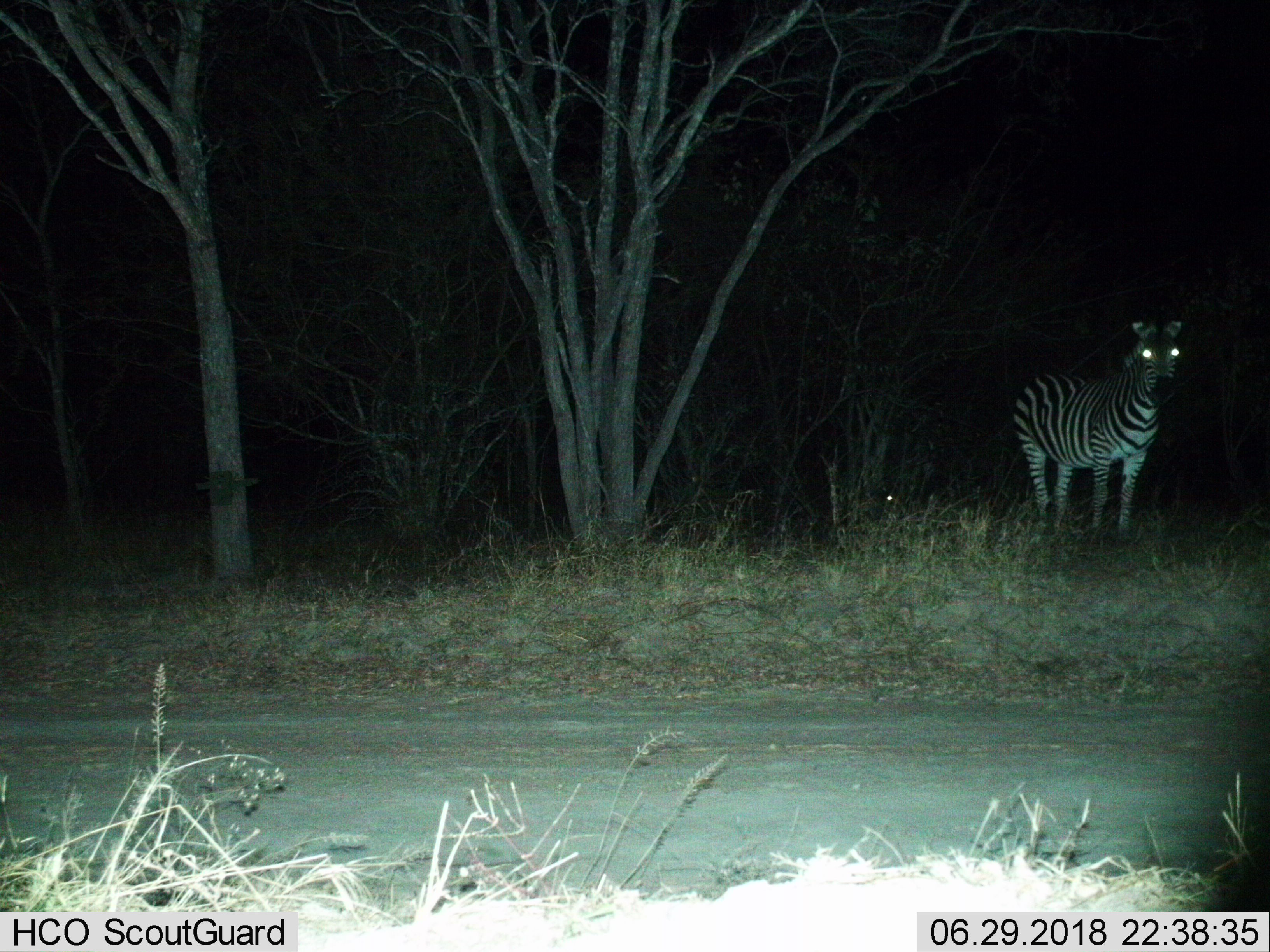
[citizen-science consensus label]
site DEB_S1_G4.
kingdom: Animalia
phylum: Chordata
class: Mammalia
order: Perissodactyla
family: Equidae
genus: Equus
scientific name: Equus quagga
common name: plains zebra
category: zebraplains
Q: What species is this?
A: Zebraplains (plains zebra) (Equus quagga).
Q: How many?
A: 1.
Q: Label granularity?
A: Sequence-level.